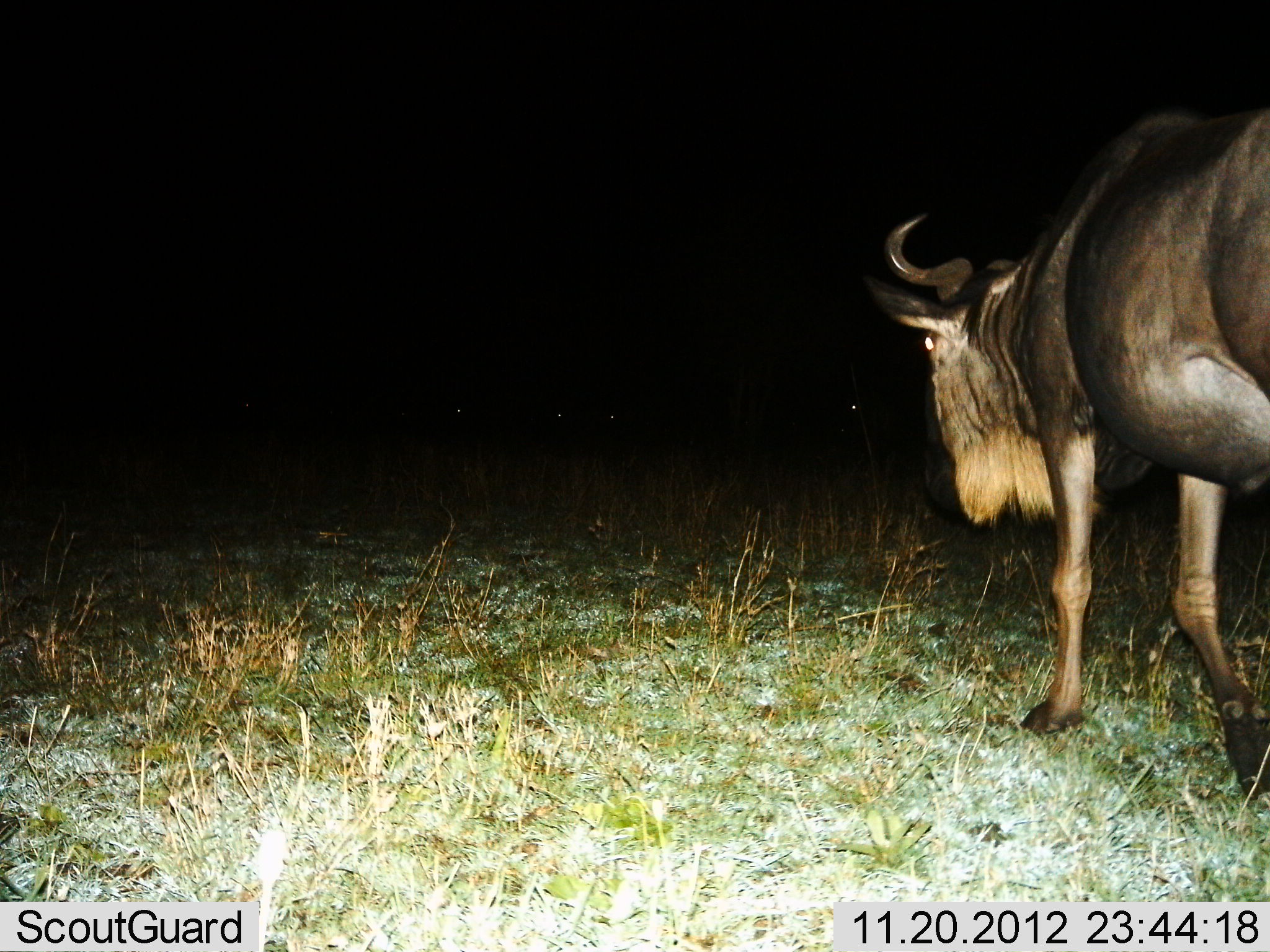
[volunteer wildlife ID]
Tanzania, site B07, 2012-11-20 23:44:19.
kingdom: Animalia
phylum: Chordata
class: Mammalia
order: Artiodactyla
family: Bovidae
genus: Connochaetes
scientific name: Connochaetes taurinus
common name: blue wildebeest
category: wildebeest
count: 1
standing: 0%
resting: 0%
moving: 100%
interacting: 0%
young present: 0%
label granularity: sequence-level